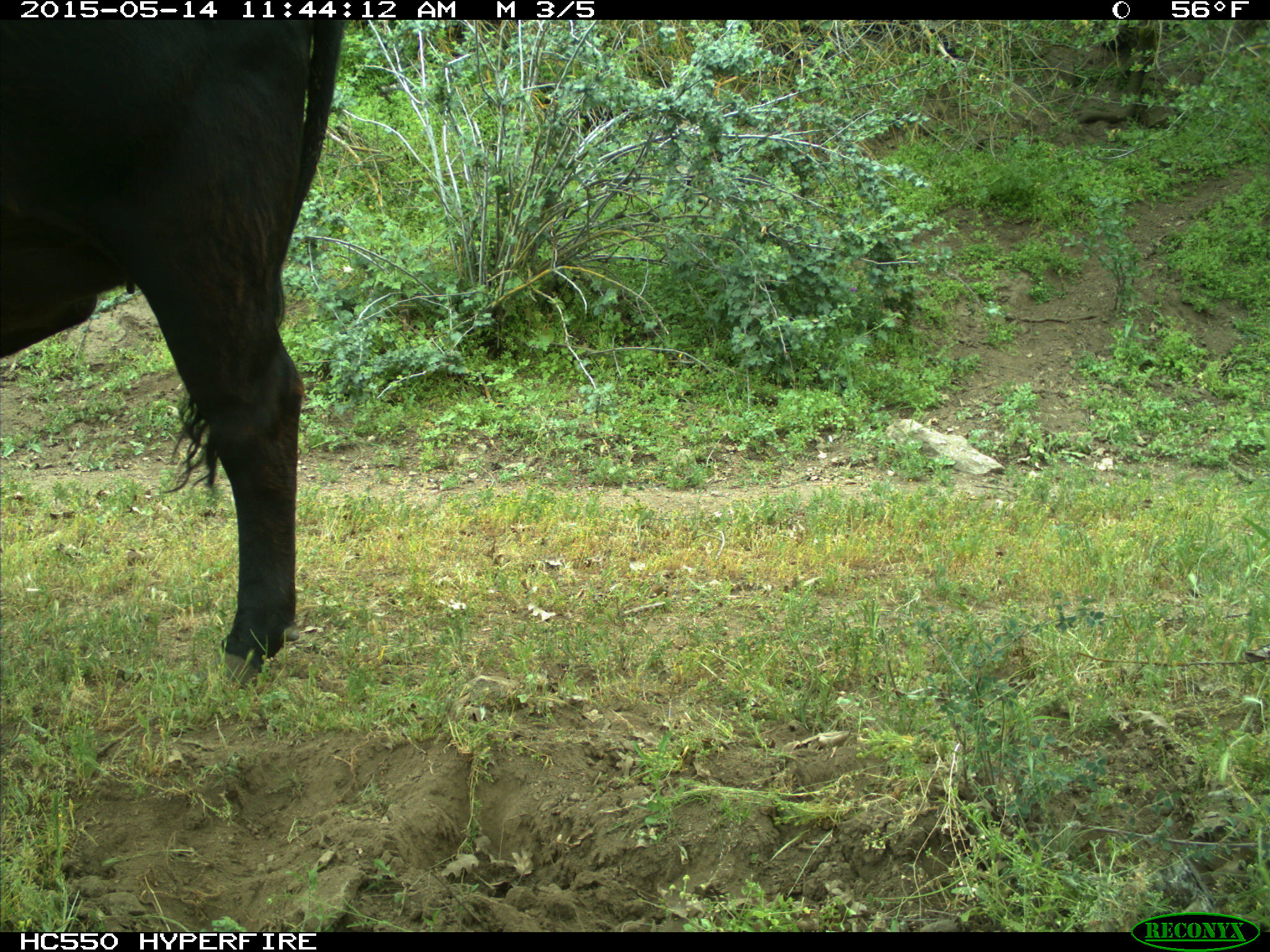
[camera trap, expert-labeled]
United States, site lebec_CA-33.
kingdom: Animalia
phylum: Chordata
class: Mammalia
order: Artiodactyla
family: Bovidae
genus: Bos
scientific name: Bos taurus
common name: domestic cow